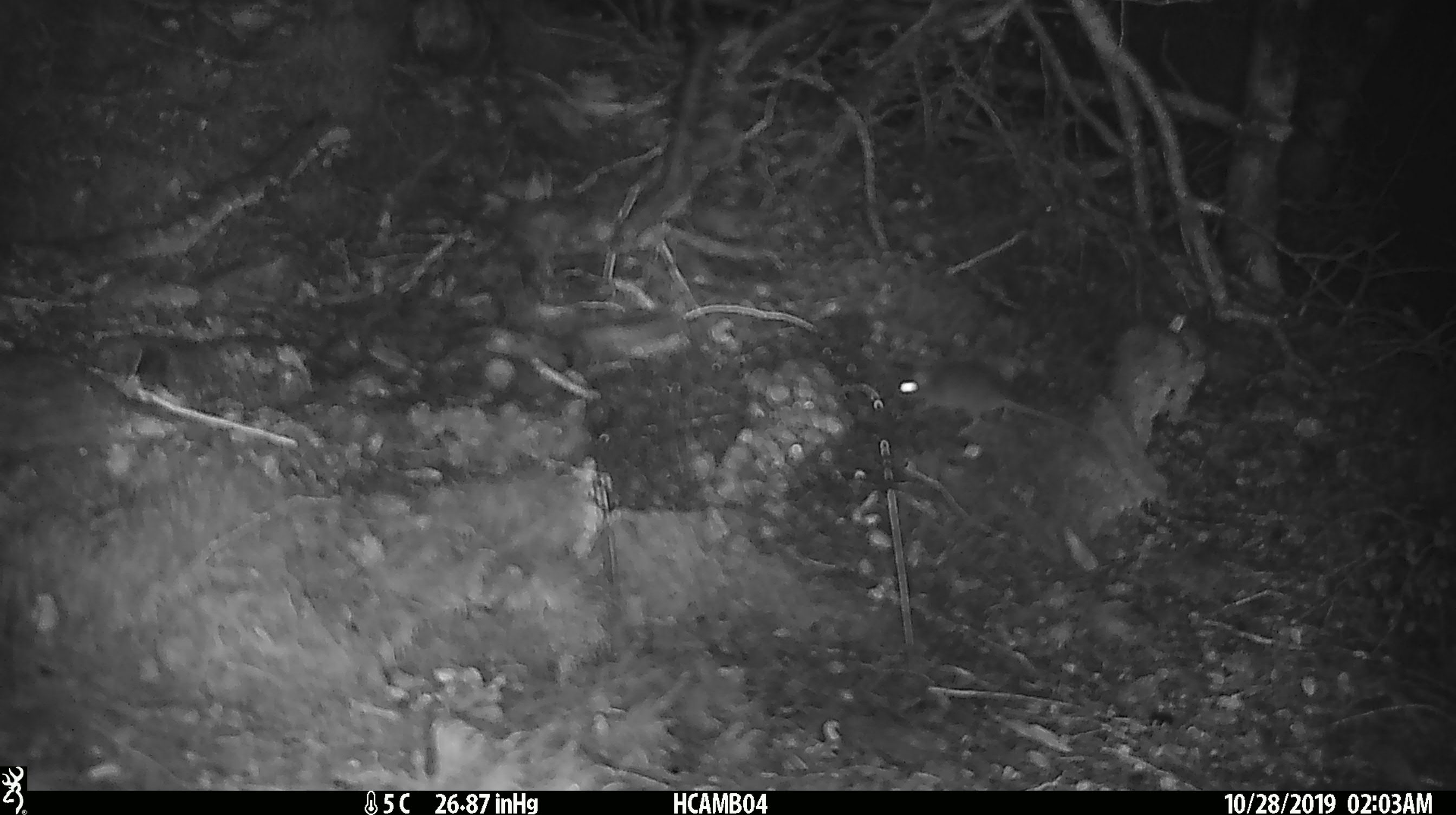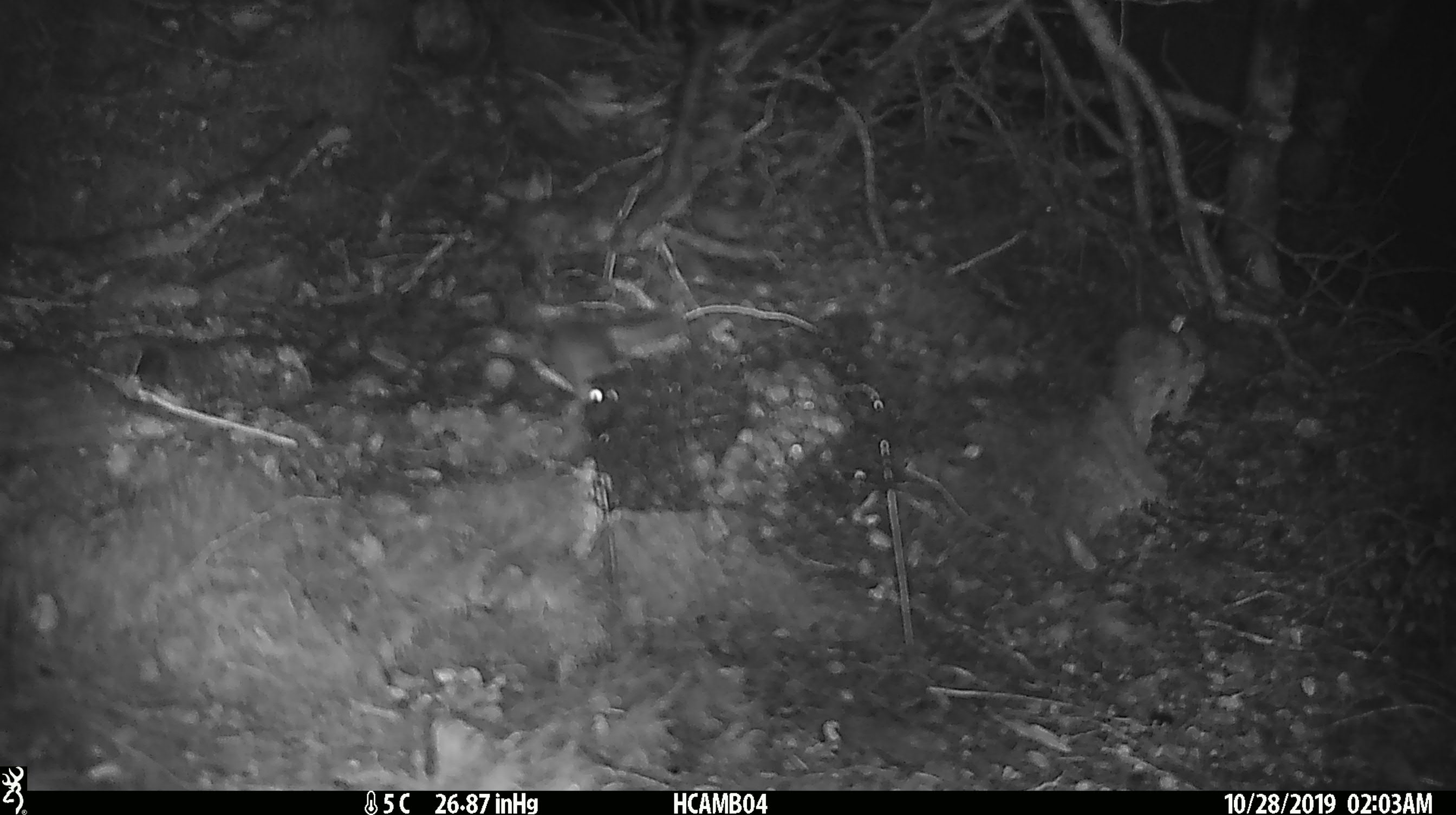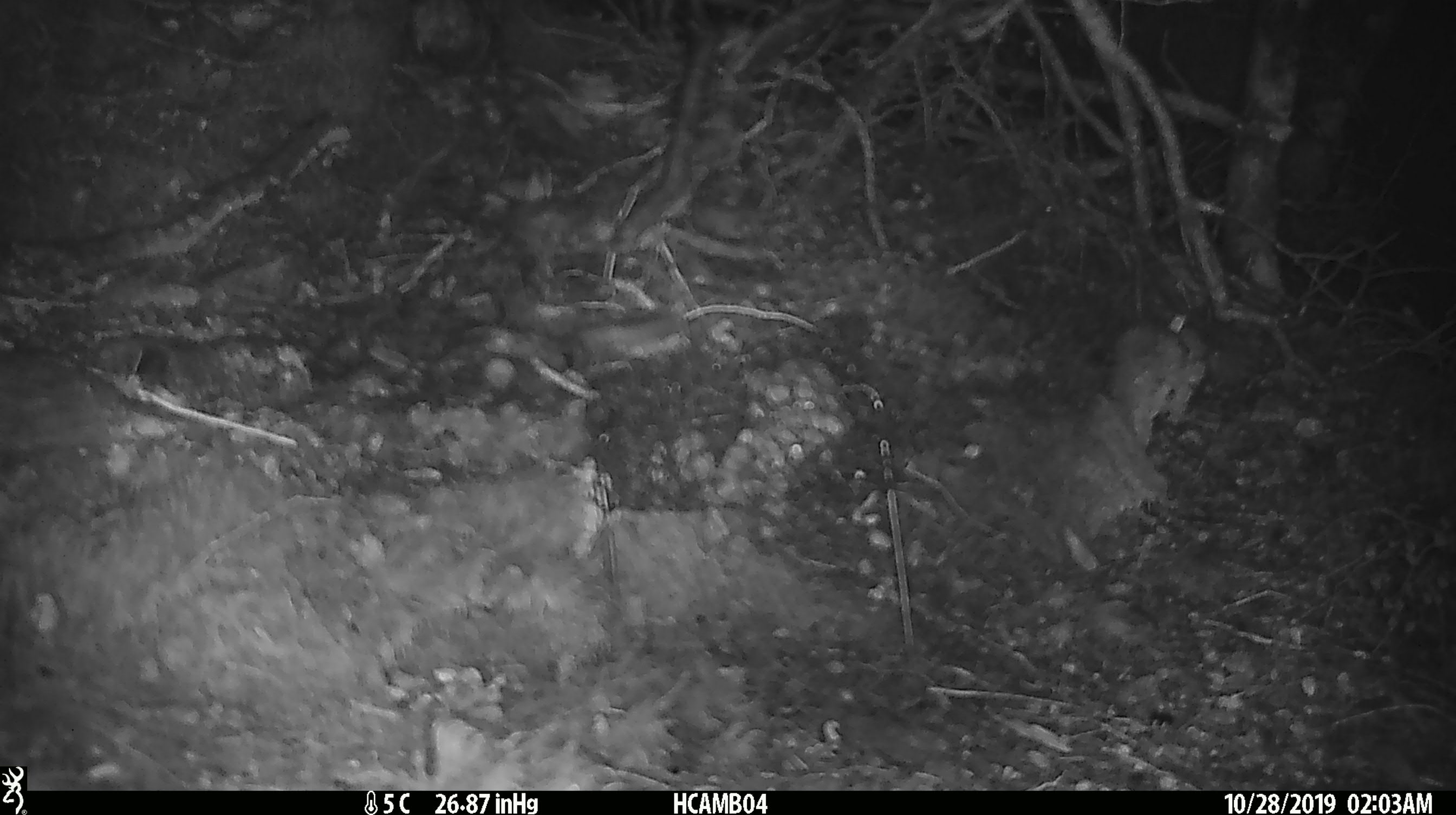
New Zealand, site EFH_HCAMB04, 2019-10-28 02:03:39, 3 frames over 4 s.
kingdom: Animalia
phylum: Chordata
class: Mammalia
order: Rodentia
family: Muridae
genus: Mus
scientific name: Mus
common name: mouse